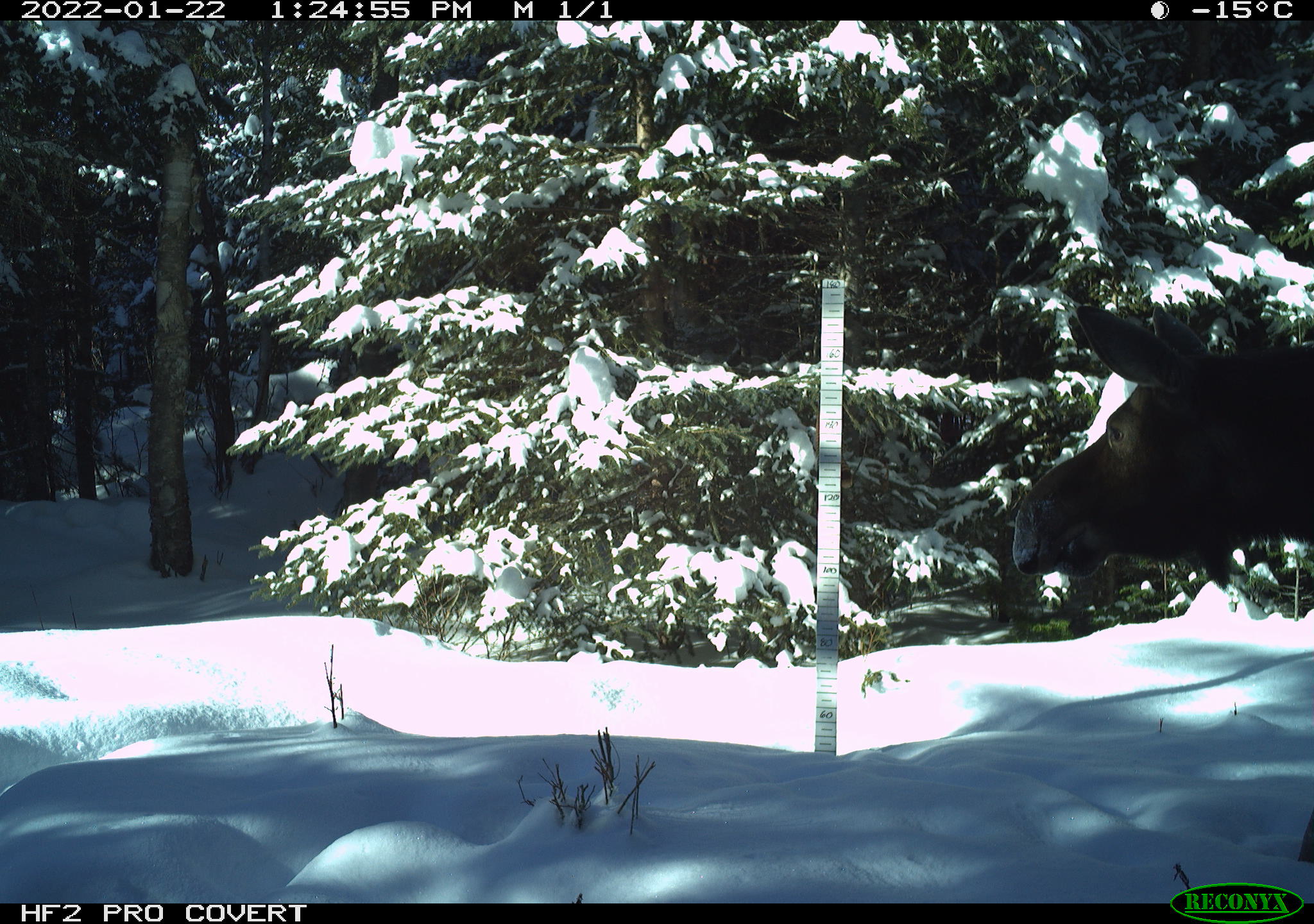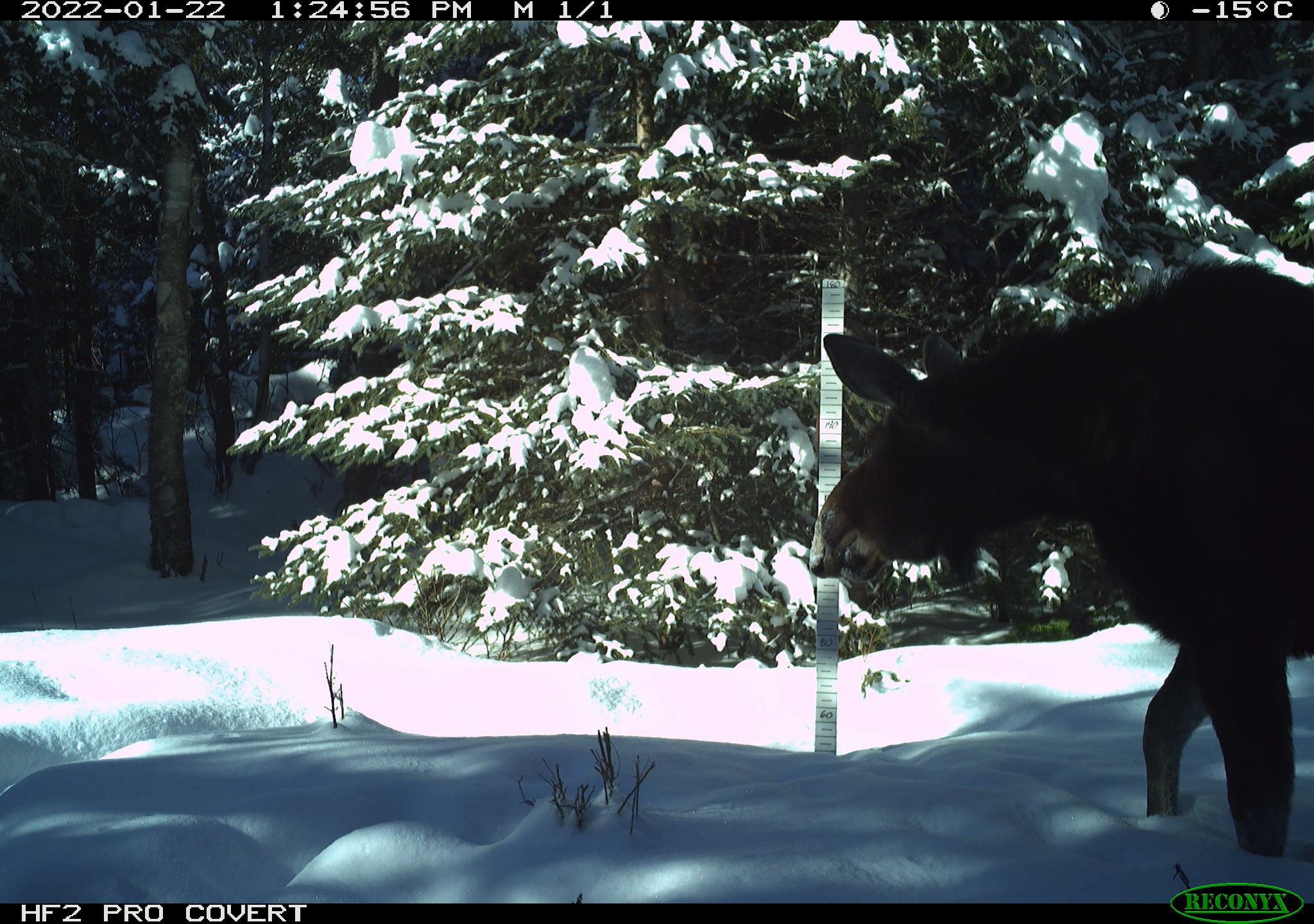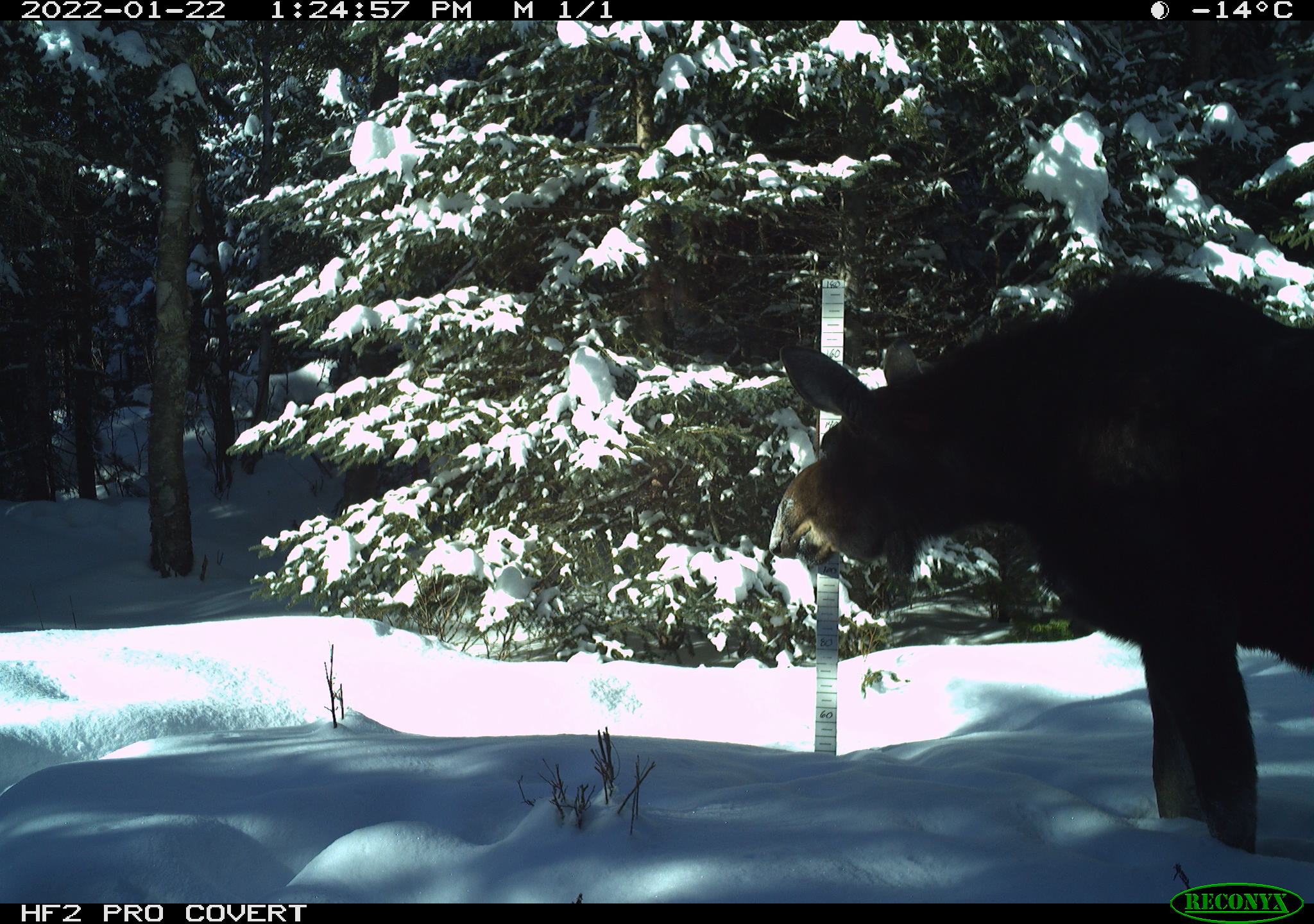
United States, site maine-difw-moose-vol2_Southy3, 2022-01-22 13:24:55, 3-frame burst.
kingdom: Animalia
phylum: Chordata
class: Mammalia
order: Artiodactyla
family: Cervidae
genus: Alces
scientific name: Alces alces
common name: moose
Moose (Alces alces).